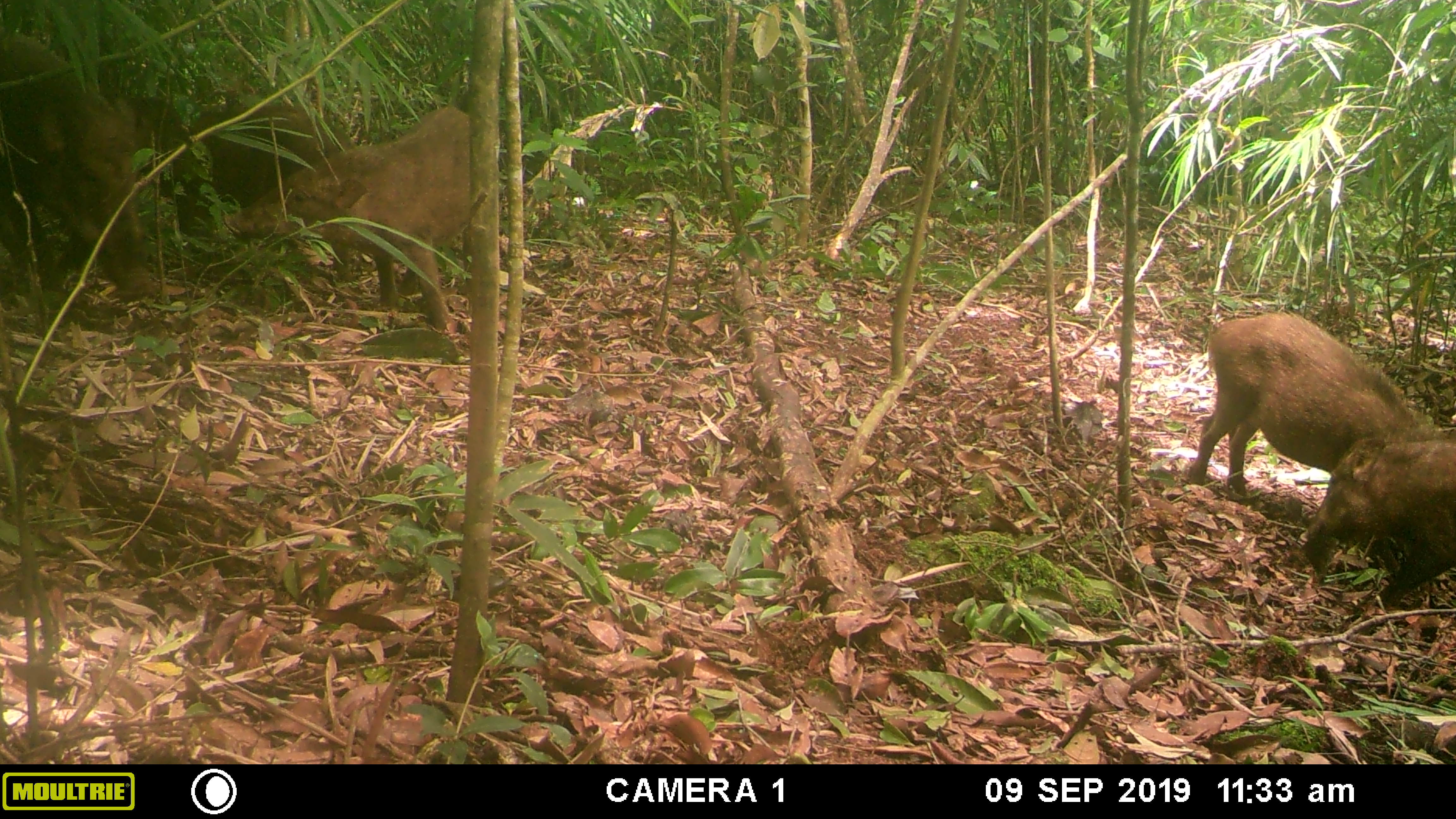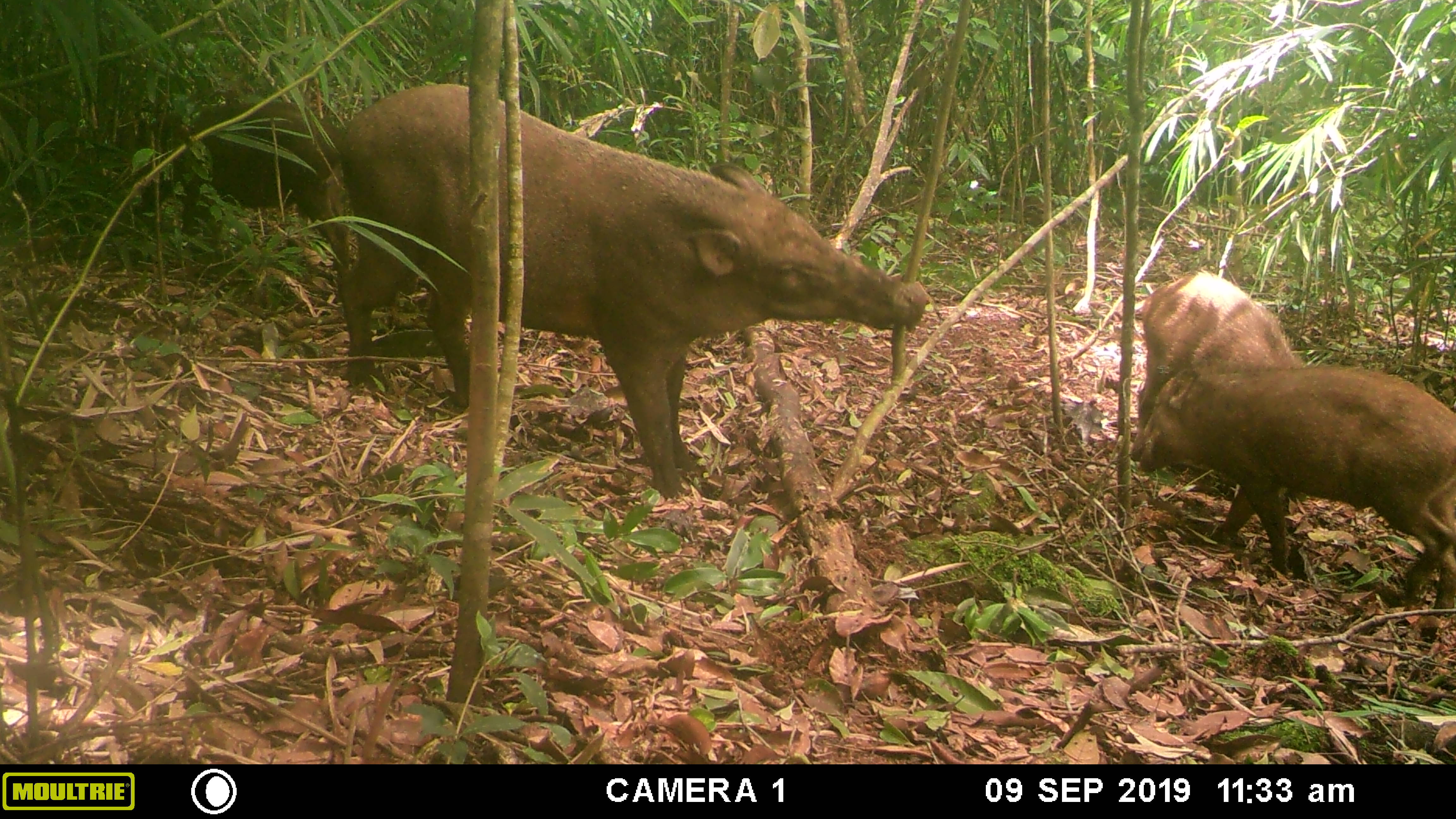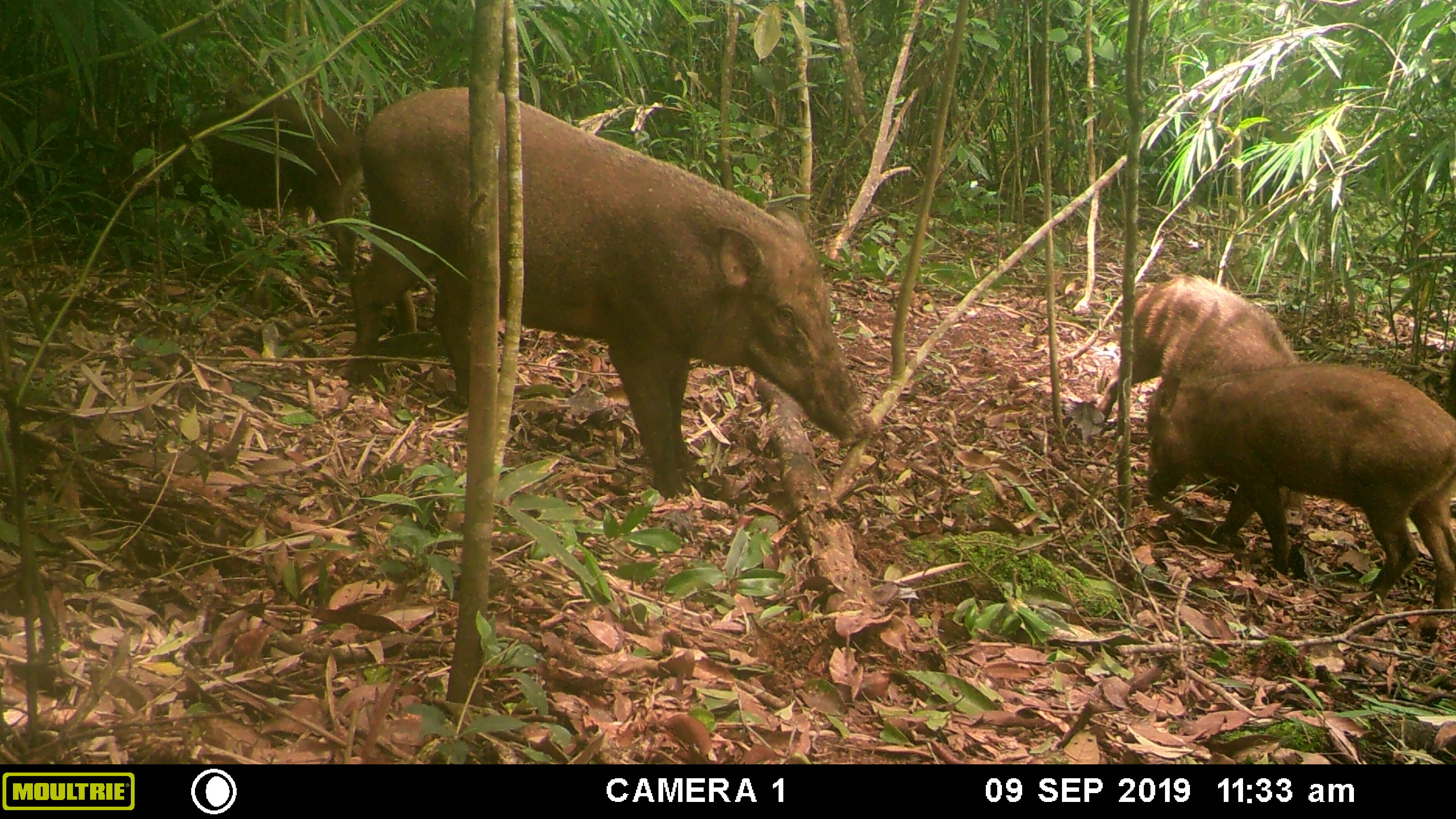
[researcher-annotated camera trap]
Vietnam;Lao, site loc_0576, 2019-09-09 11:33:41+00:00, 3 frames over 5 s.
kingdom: Animalia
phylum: Chordata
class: Mammalia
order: Artiodactyla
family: Suidae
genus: Sus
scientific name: Sus scrofa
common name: eurasian wild pig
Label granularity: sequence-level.